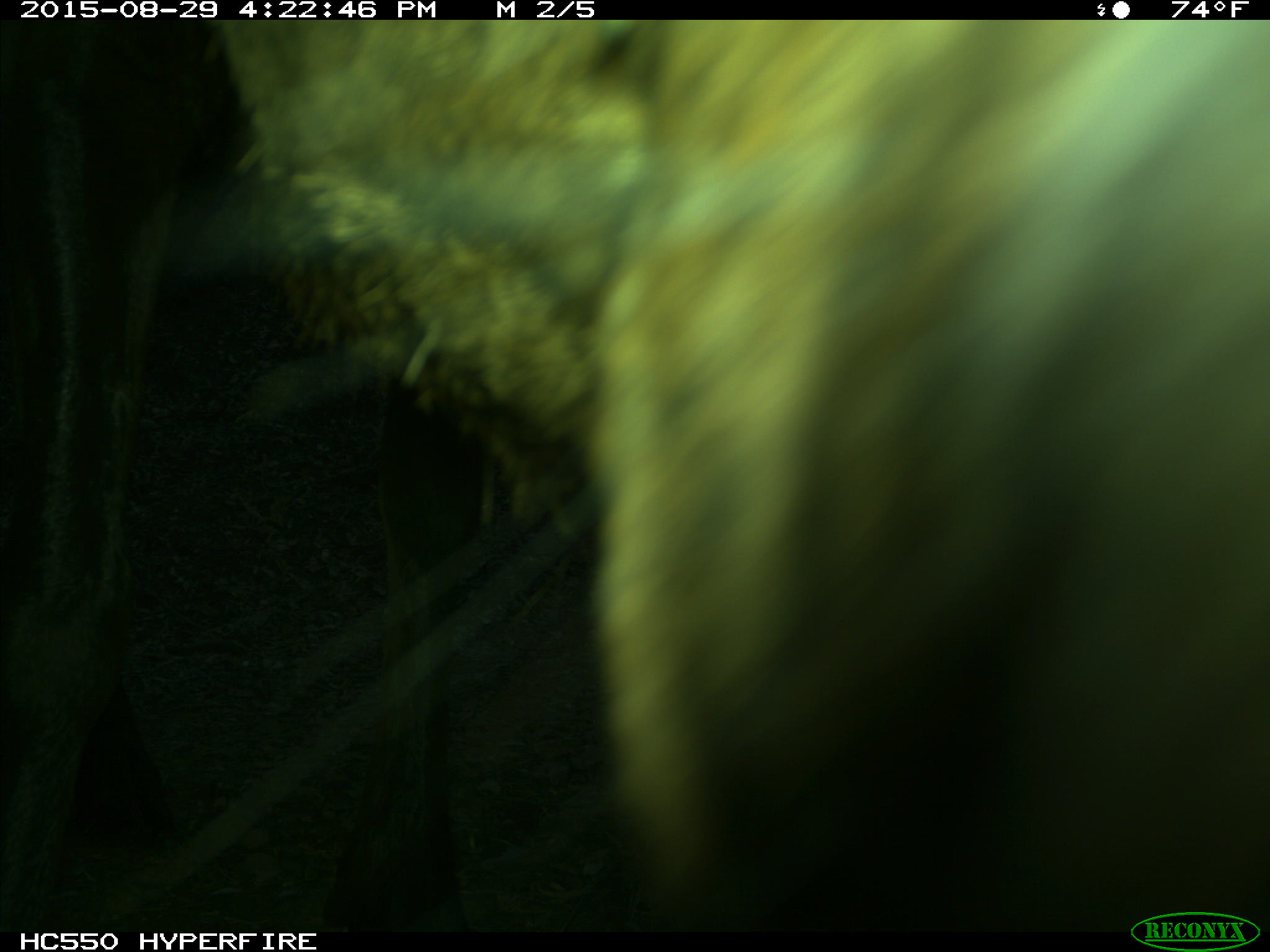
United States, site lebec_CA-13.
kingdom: Animalia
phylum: Chordata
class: Mammalia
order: Artiodactyla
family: Cervidae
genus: Cervus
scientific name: Cervus canadensis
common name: elk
Cervus canadensis (elk).